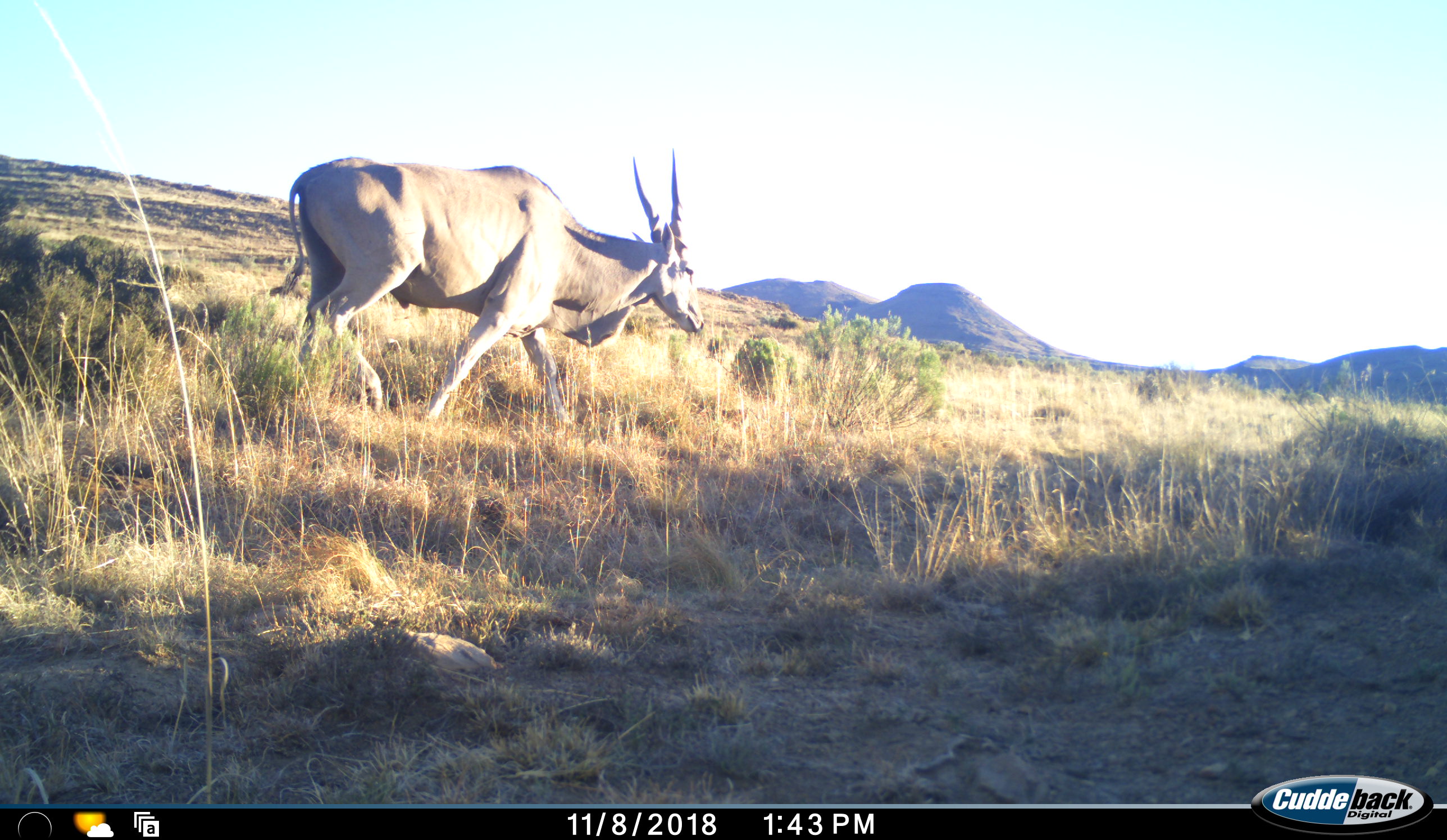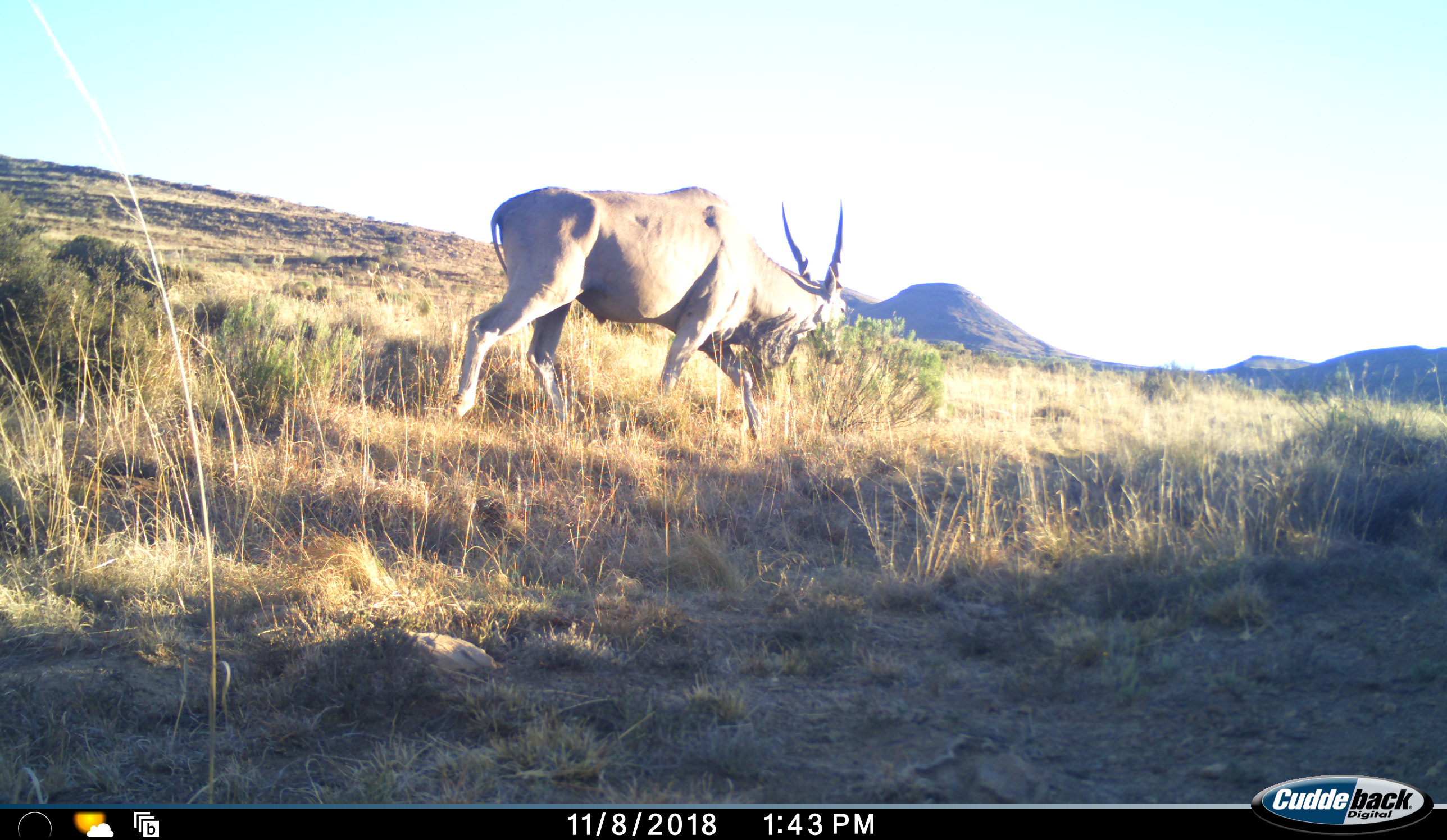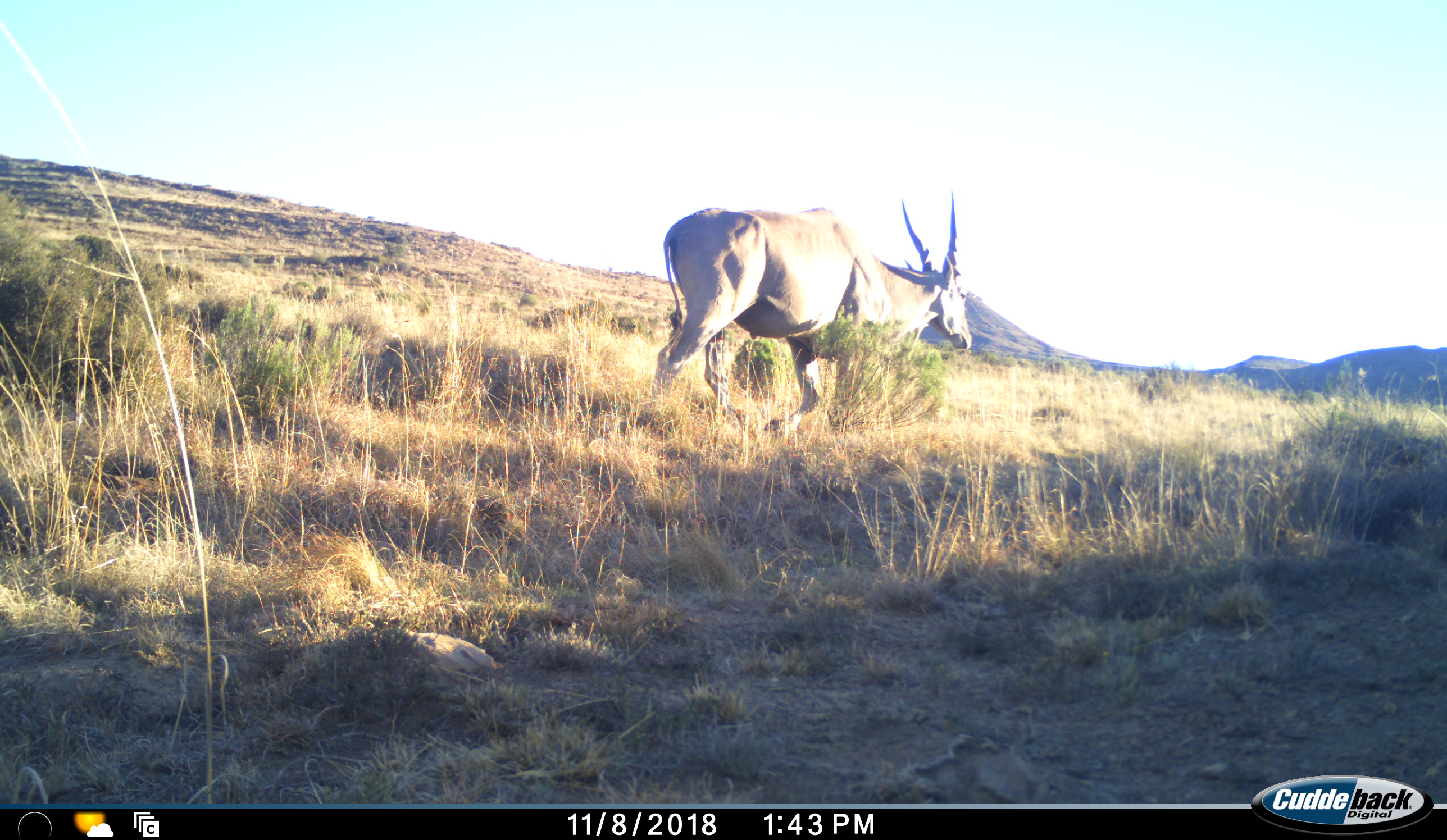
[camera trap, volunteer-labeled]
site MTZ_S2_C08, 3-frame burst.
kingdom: Animalia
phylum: Chordata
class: Mammalia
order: Artiodactyla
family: Bovidae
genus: Tragelaphus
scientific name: Tragelaphus oryx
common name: eland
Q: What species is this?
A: Eland (Tragelaphus oryx).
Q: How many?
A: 1.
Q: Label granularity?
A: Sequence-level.